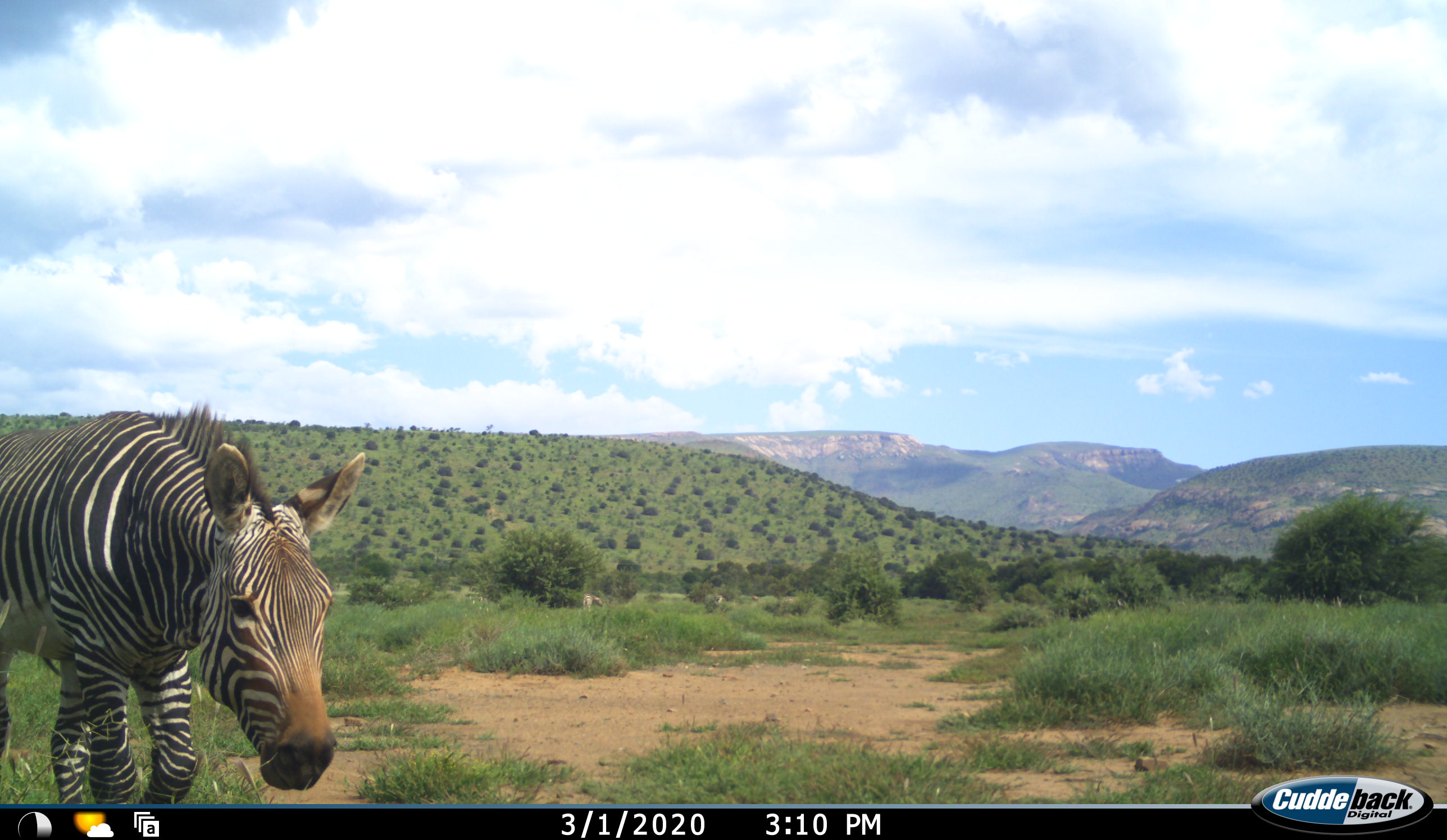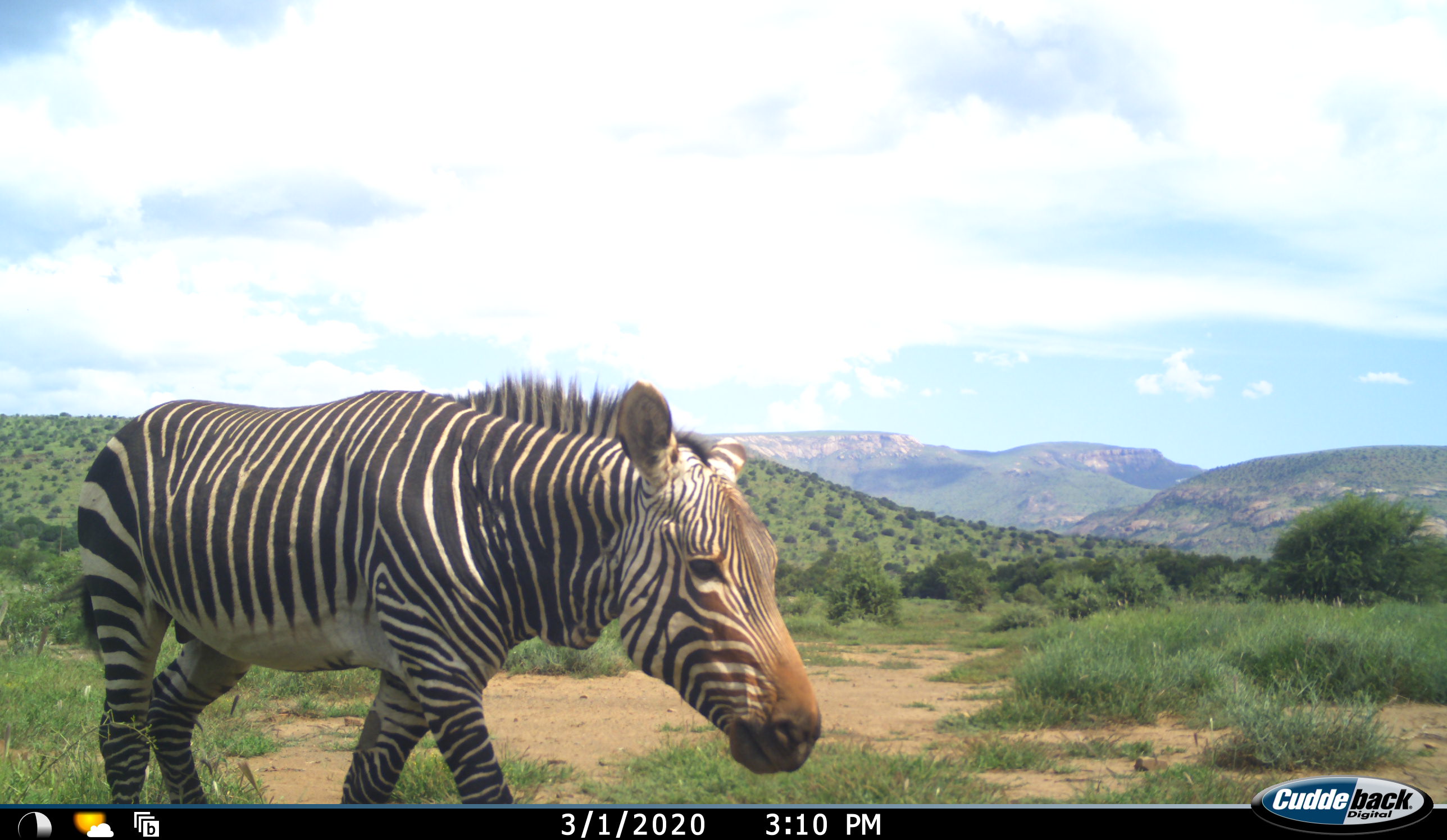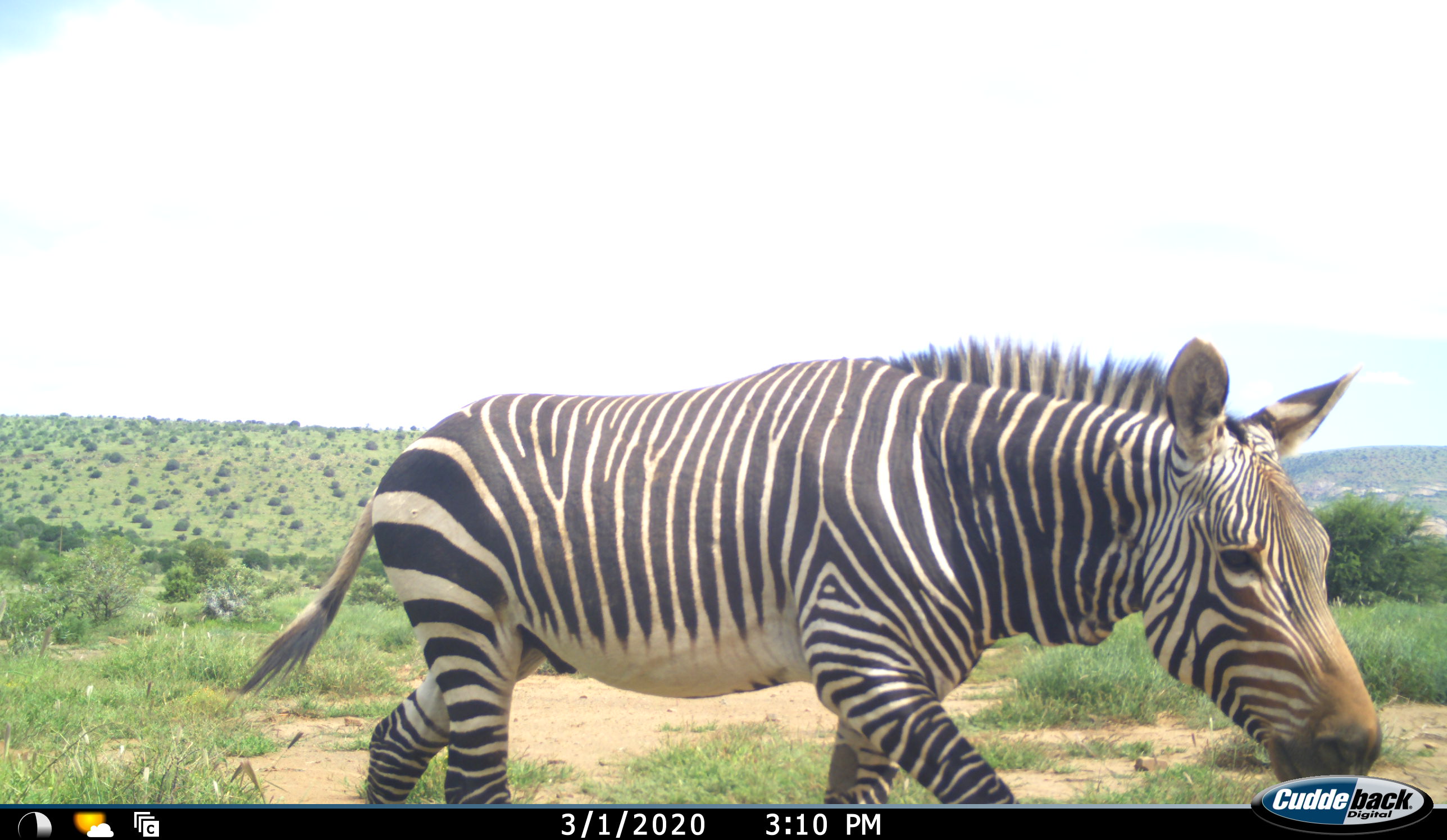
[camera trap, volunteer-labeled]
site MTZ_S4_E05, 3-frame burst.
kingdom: Animalia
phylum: Chordata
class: Mammalia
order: Perissodactyla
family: Equidae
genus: Equus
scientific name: Equus zebra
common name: mountain zebra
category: zebramountain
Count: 1.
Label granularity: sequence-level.